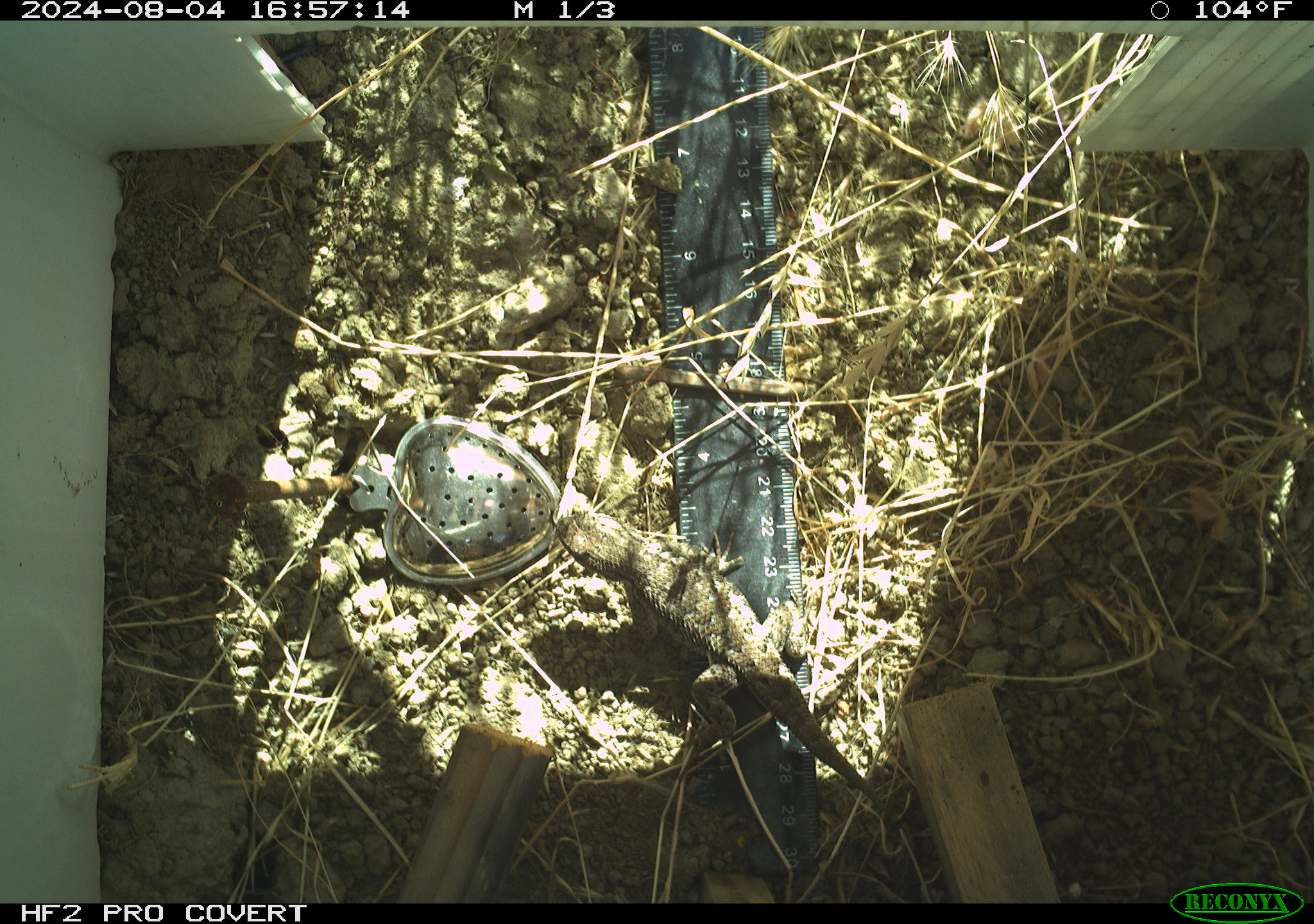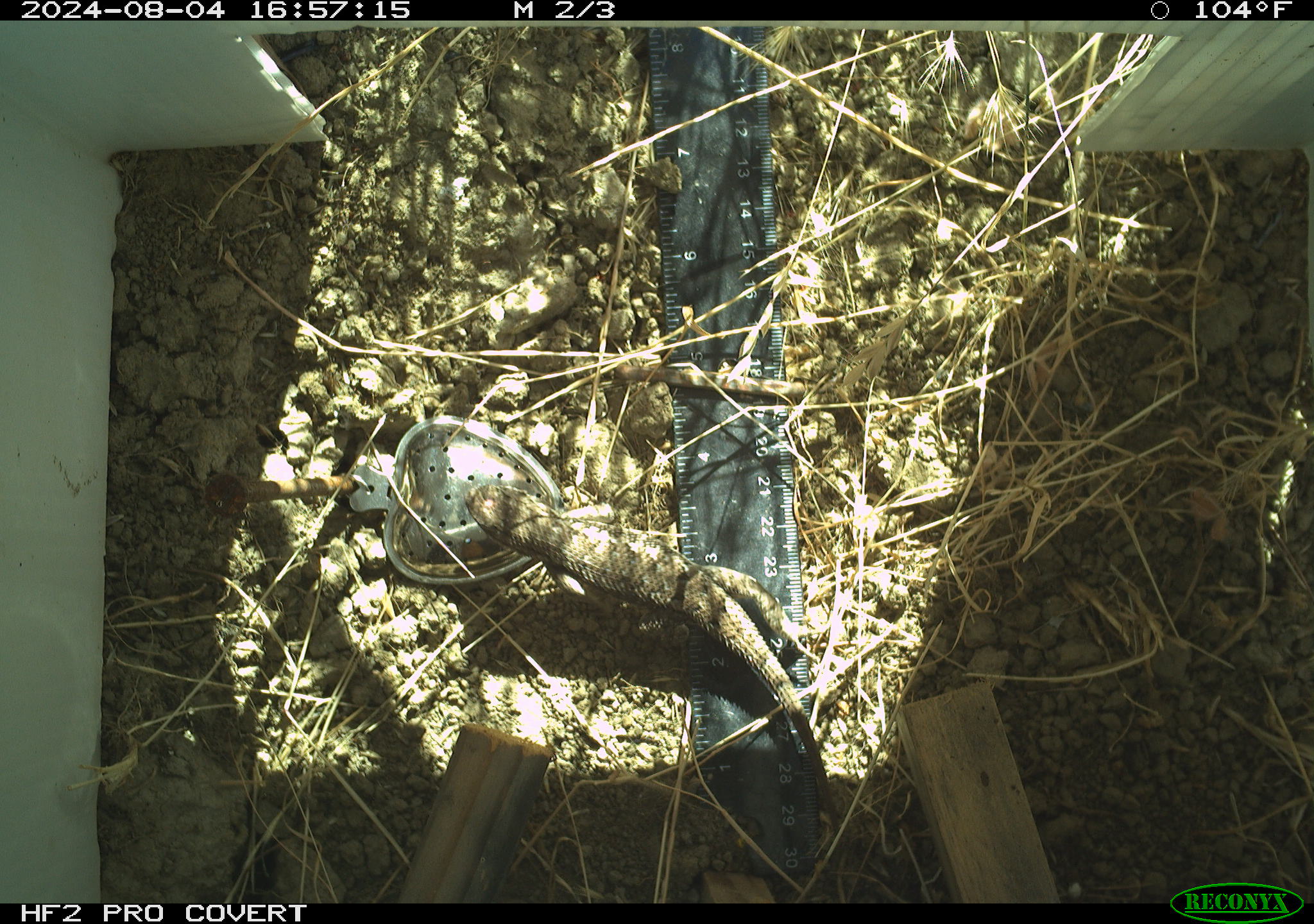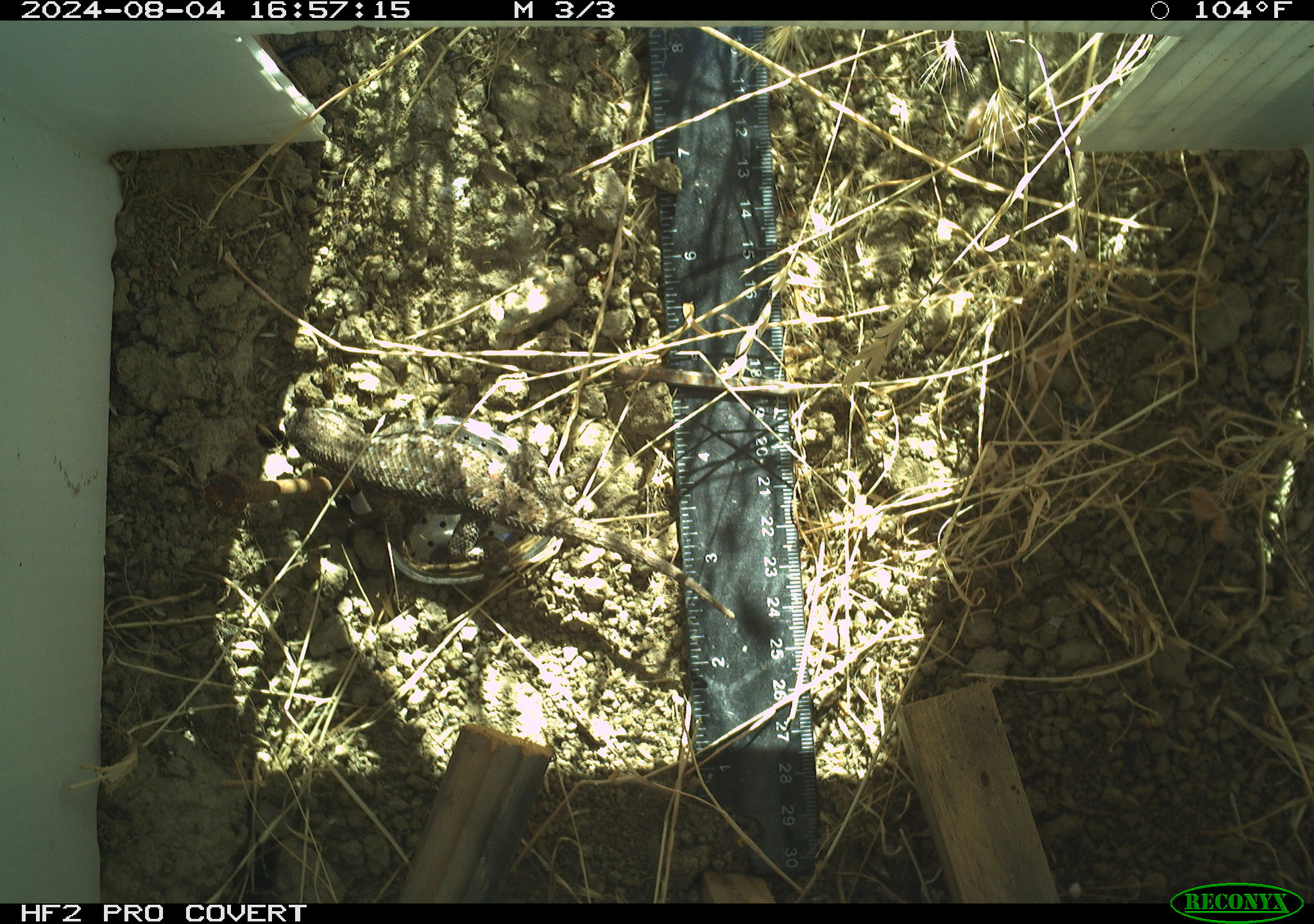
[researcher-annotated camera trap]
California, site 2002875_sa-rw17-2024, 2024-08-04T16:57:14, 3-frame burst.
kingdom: Animalia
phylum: Chordata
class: Reptilia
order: Squamata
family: Phrynosomatidae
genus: Sceloporus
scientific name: Sceloporus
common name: spiny lizards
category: sceloporus species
Sceloporus species (spiny lizards) (Sceloporus).